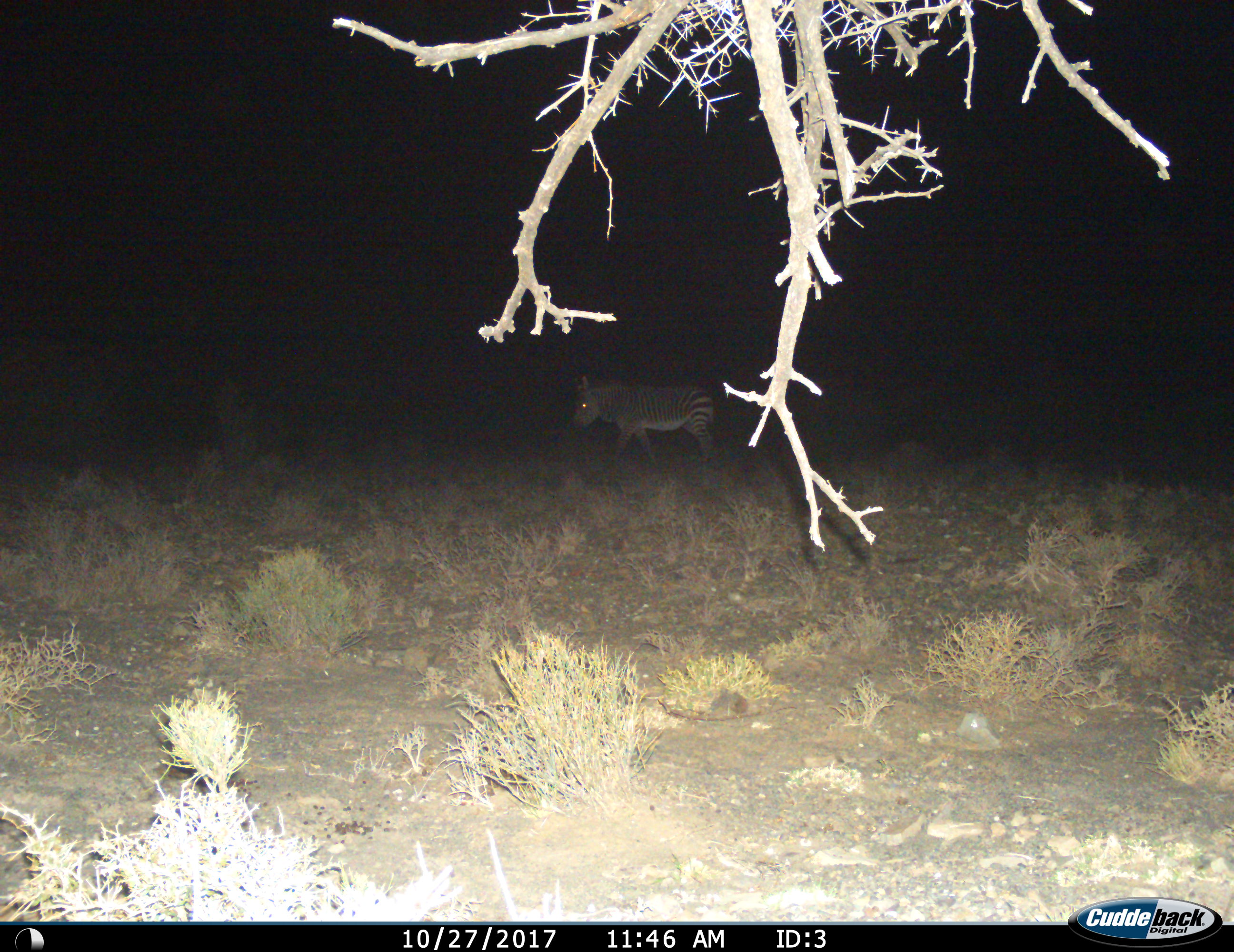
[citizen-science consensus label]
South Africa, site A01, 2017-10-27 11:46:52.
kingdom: Animalia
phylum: Chordata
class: Mammalia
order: Perissodactyla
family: Equidae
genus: Equus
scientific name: Equus zebra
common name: mountain zebra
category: zebramountain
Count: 1.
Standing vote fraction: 30%.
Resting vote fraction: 0%.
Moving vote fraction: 70%.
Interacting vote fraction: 0%.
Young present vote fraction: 0%.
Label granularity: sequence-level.